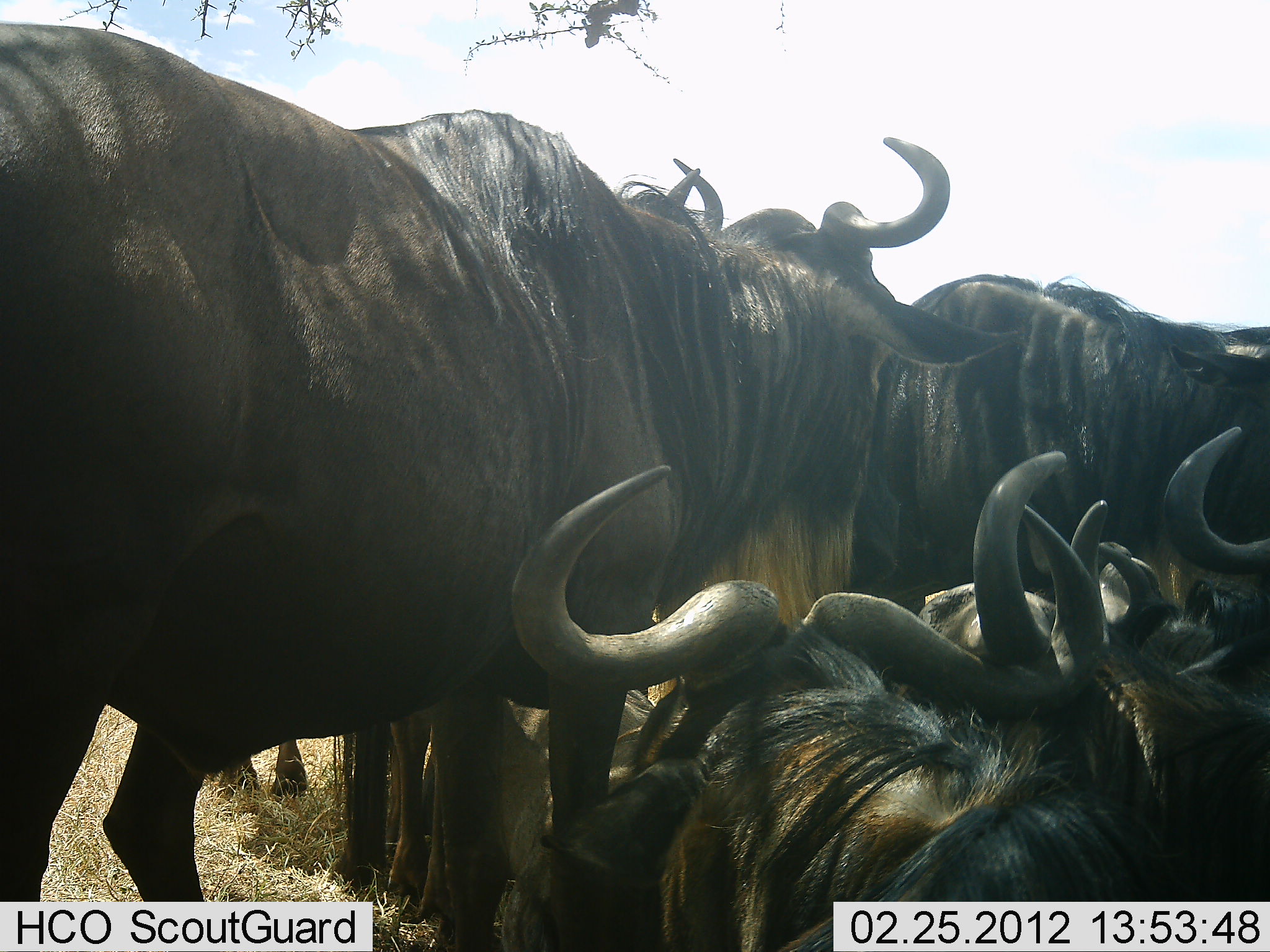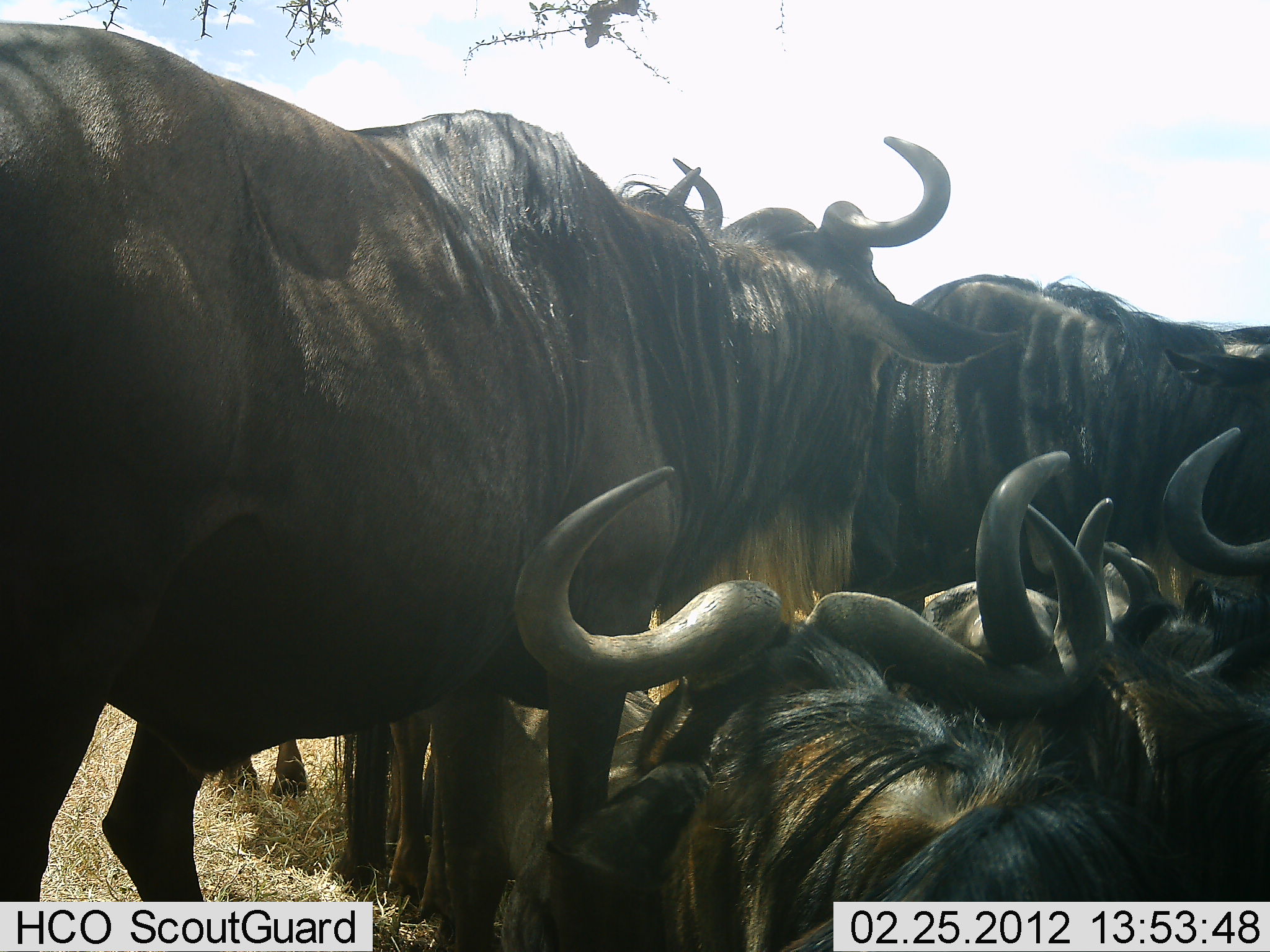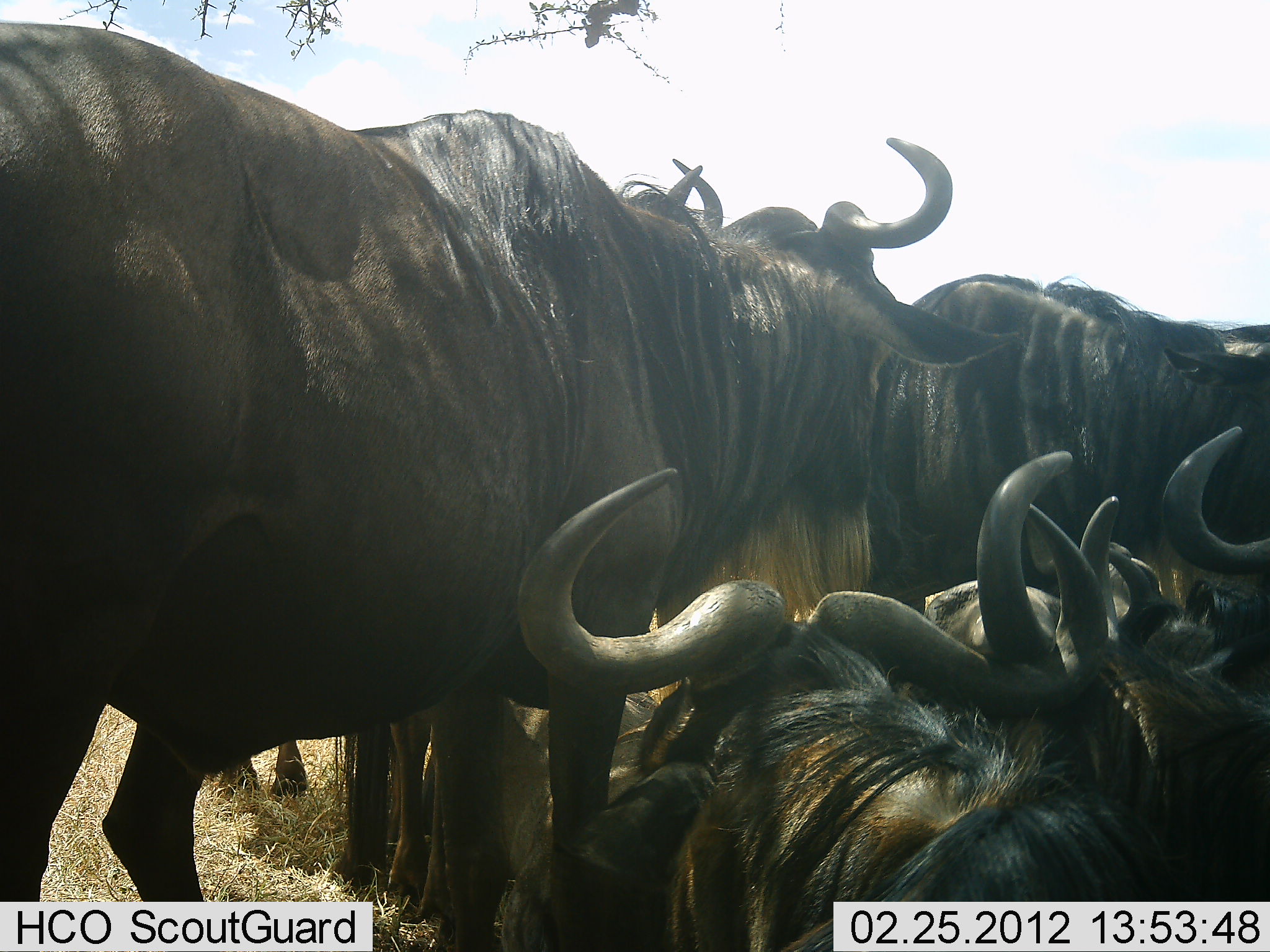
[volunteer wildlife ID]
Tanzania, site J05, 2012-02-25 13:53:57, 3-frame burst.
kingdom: Animalia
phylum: Chordata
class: Mammalia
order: Artiodactyla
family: Bovidae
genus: Connochaetes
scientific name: Connochaetes taurinus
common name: blue wildebeest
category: wildebeest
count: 7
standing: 75%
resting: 83%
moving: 0%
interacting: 12%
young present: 0%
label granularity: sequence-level